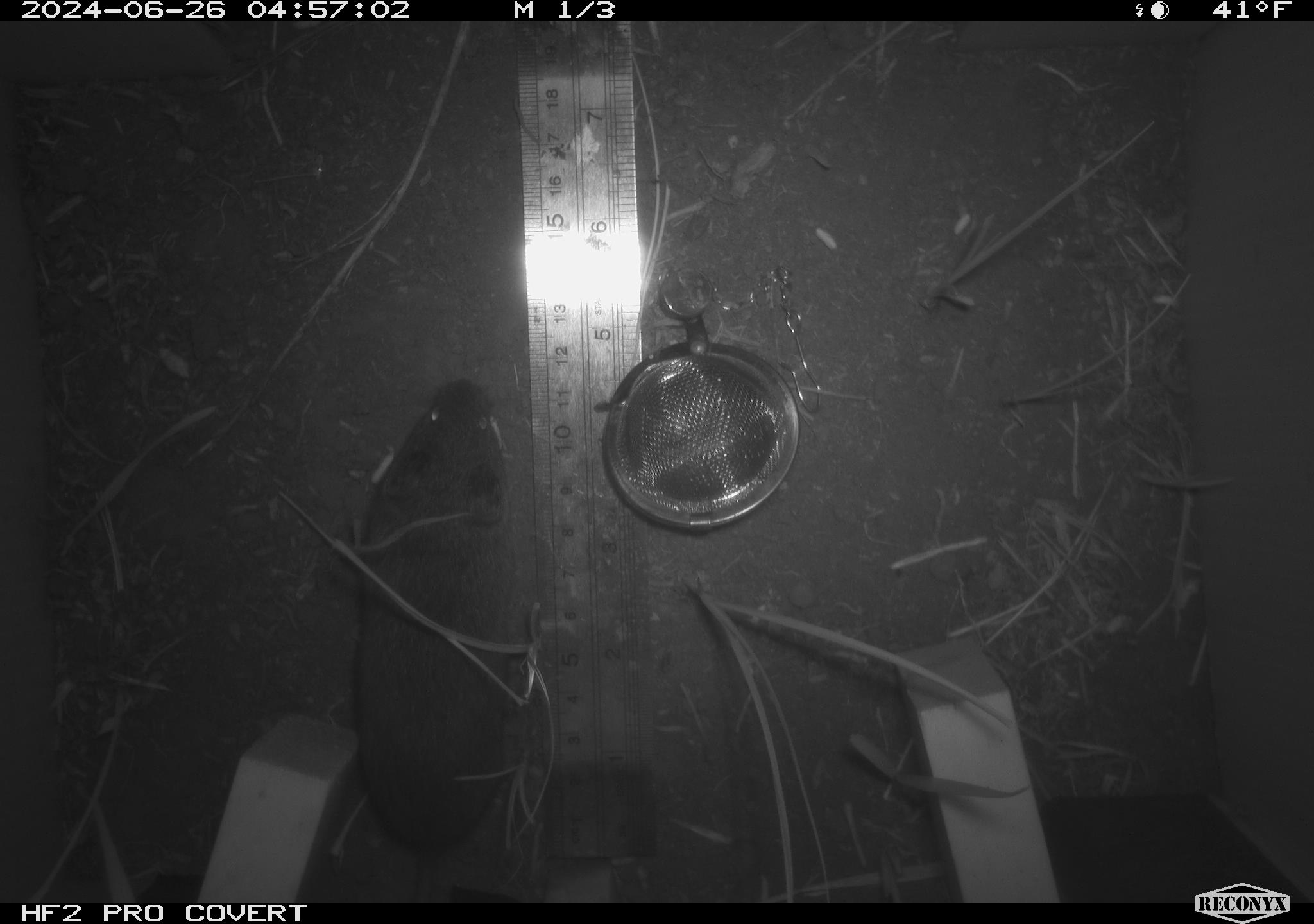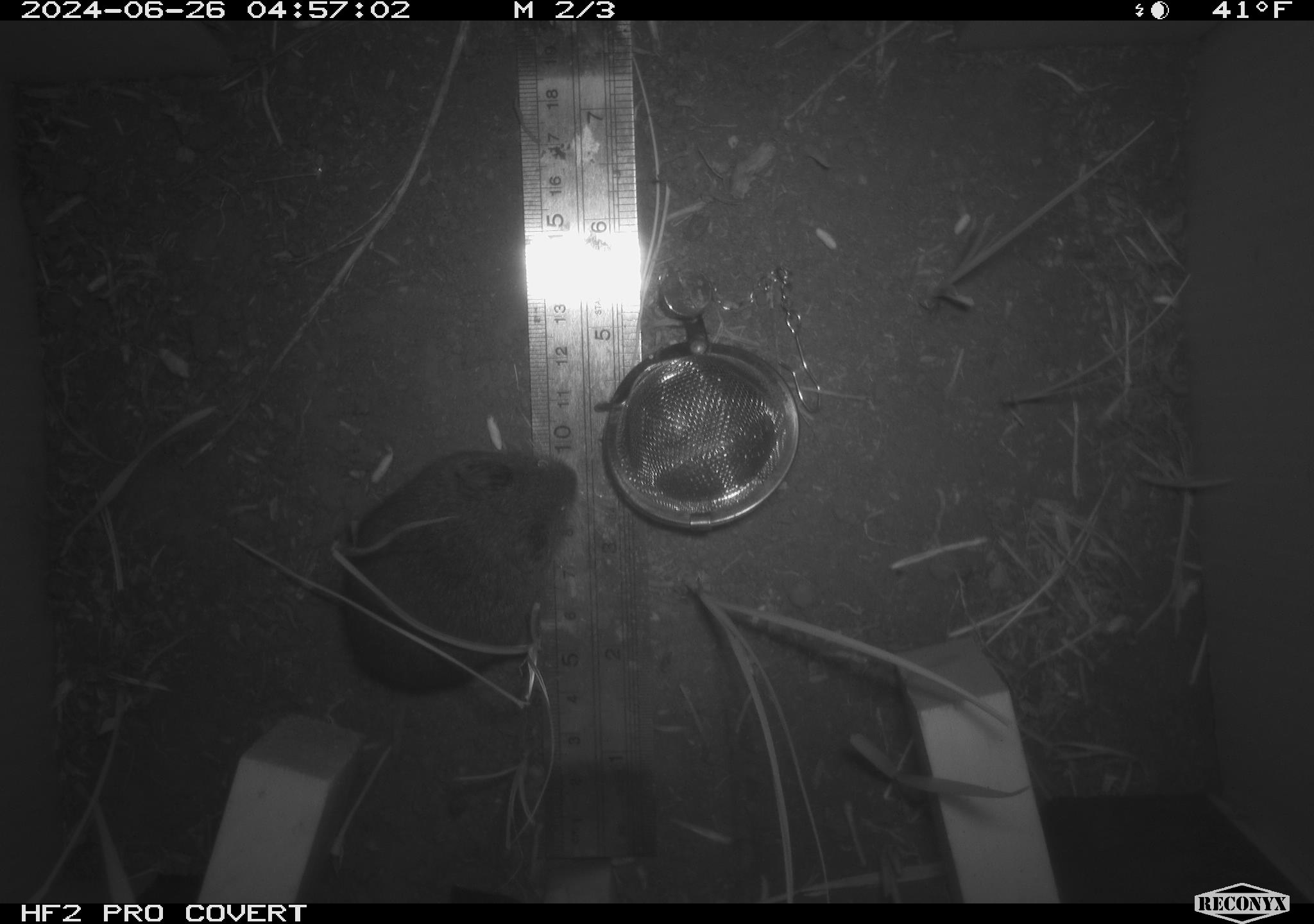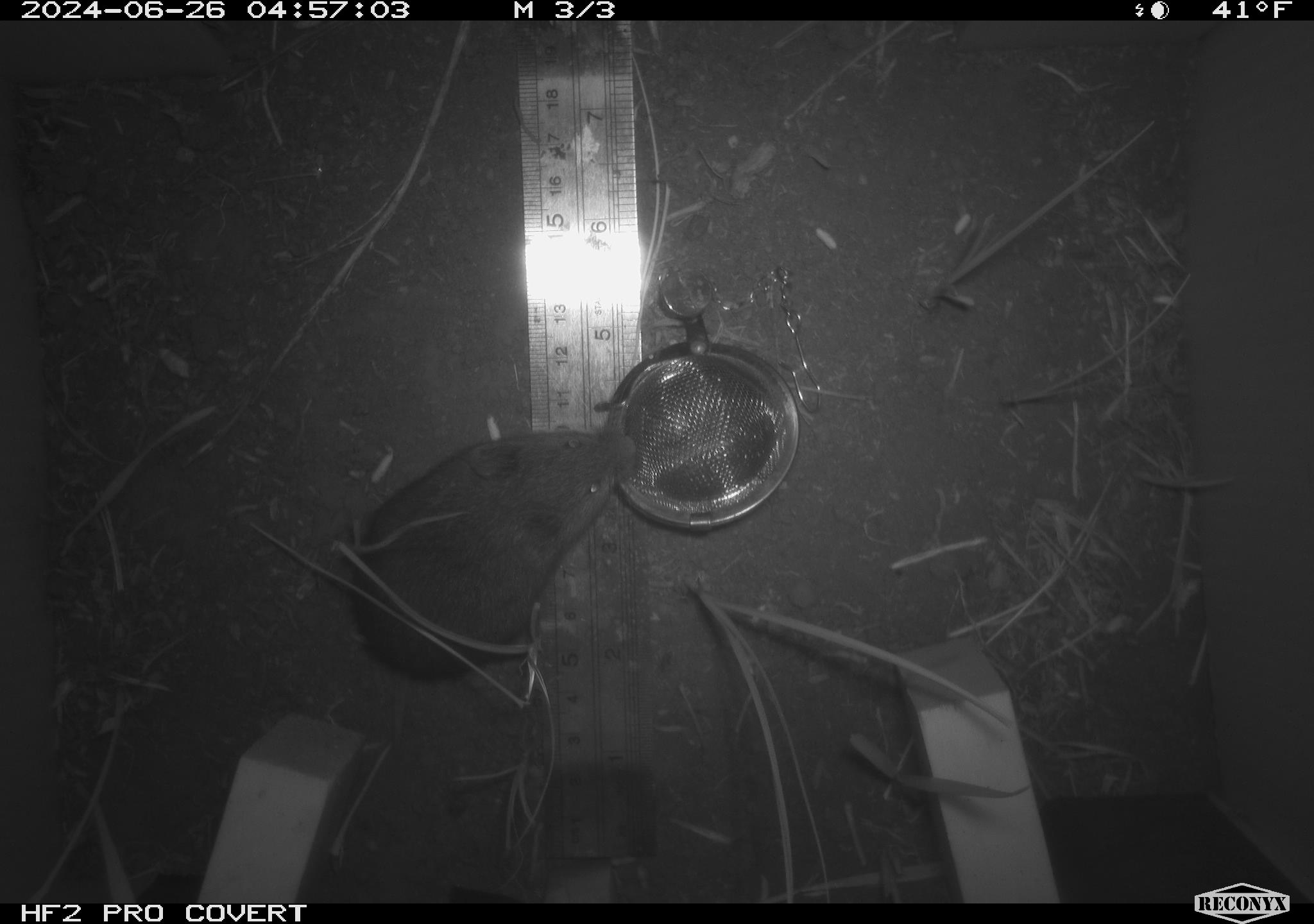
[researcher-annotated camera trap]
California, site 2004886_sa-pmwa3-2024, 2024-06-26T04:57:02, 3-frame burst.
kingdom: Animalia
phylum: Chordata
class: Mammalia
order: Rodentia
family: Cricetidae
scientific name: Arvicolinae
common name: voles, lemmings, and muskrats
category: arvicolinae subfamily